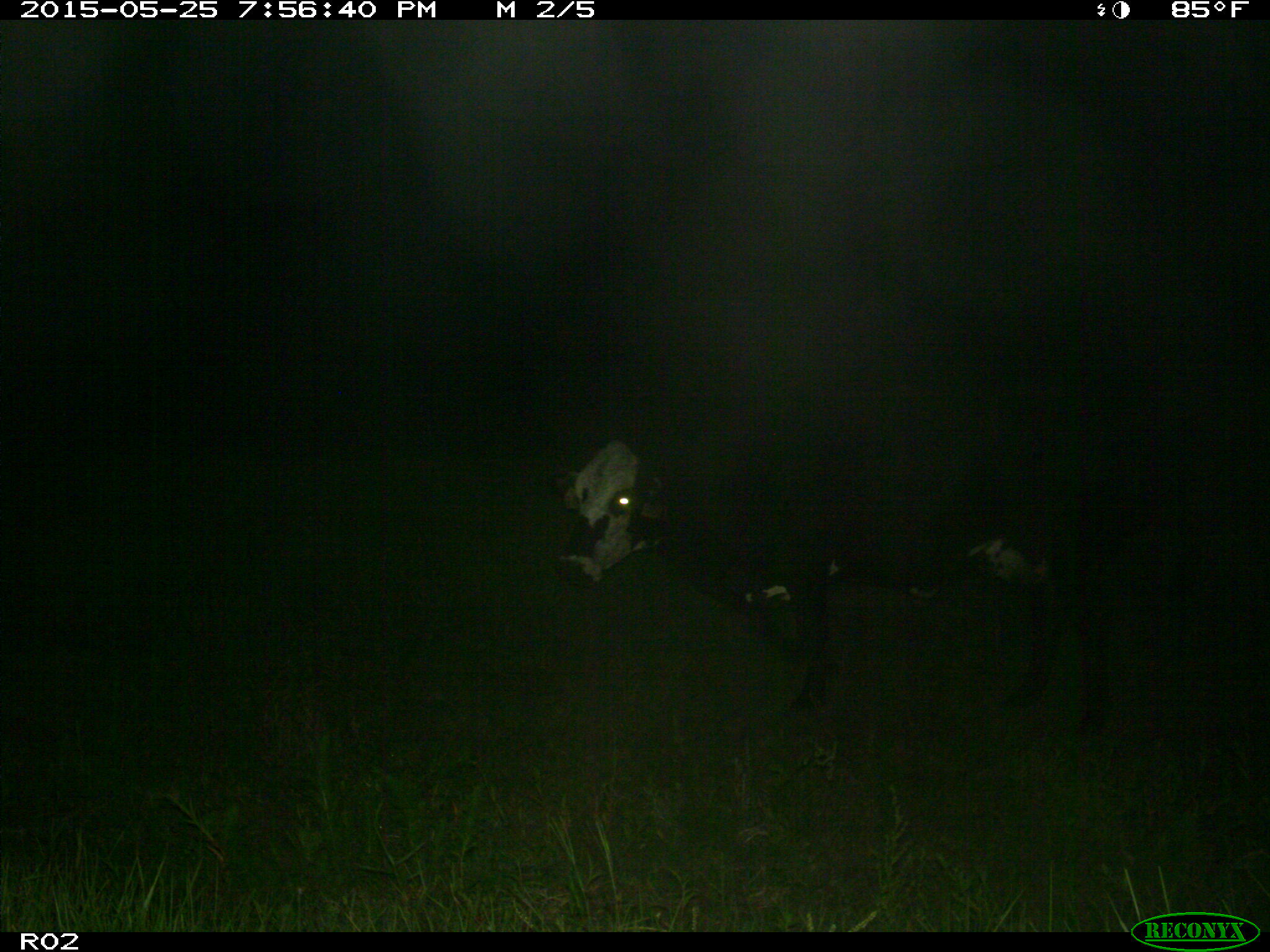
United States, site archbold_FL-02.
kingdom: Animalia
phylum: Chordata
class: Mammalia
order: Artiodactyla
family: Bovidae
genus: Bos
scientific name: Bos taurus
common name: domestic cow